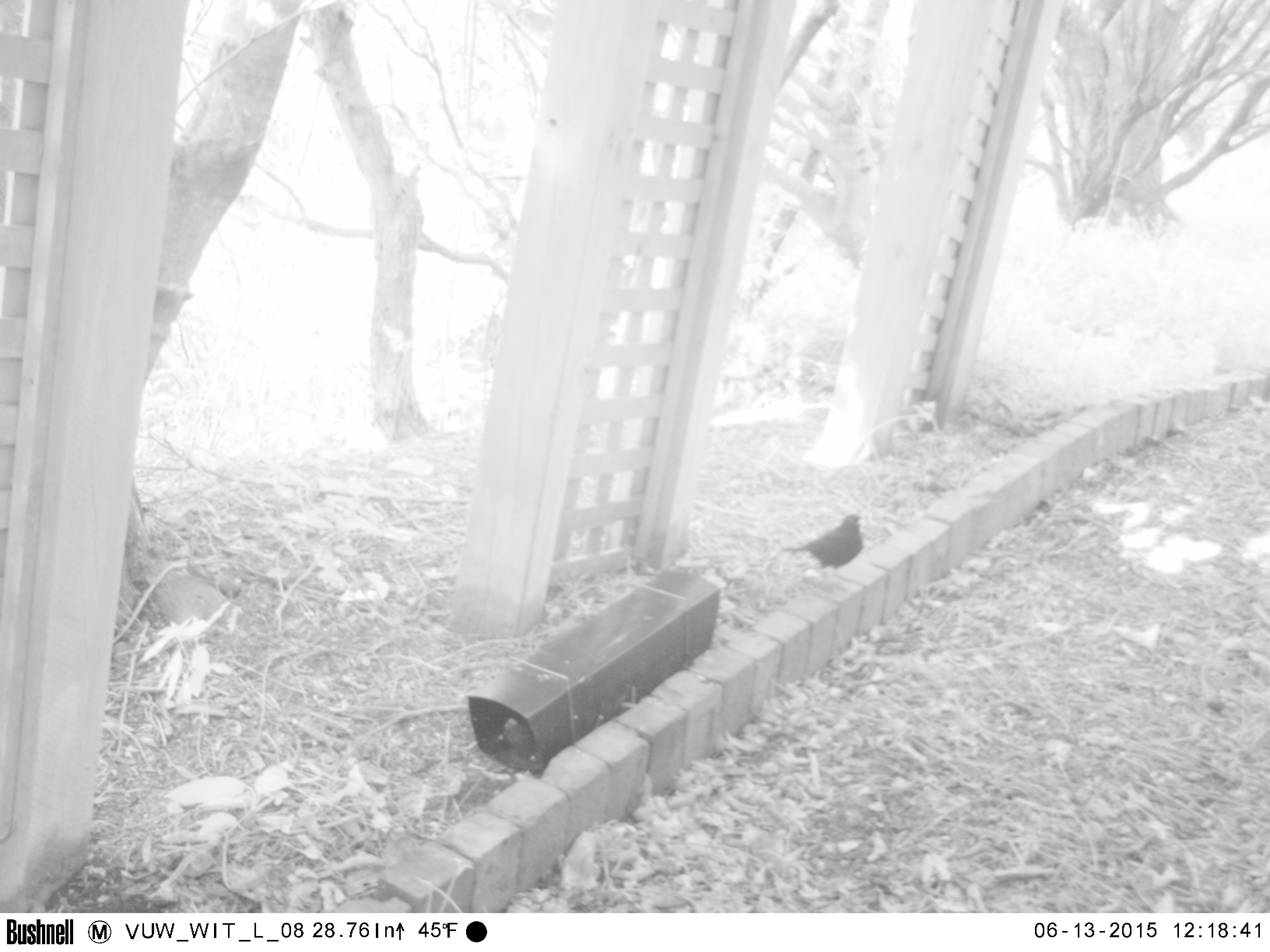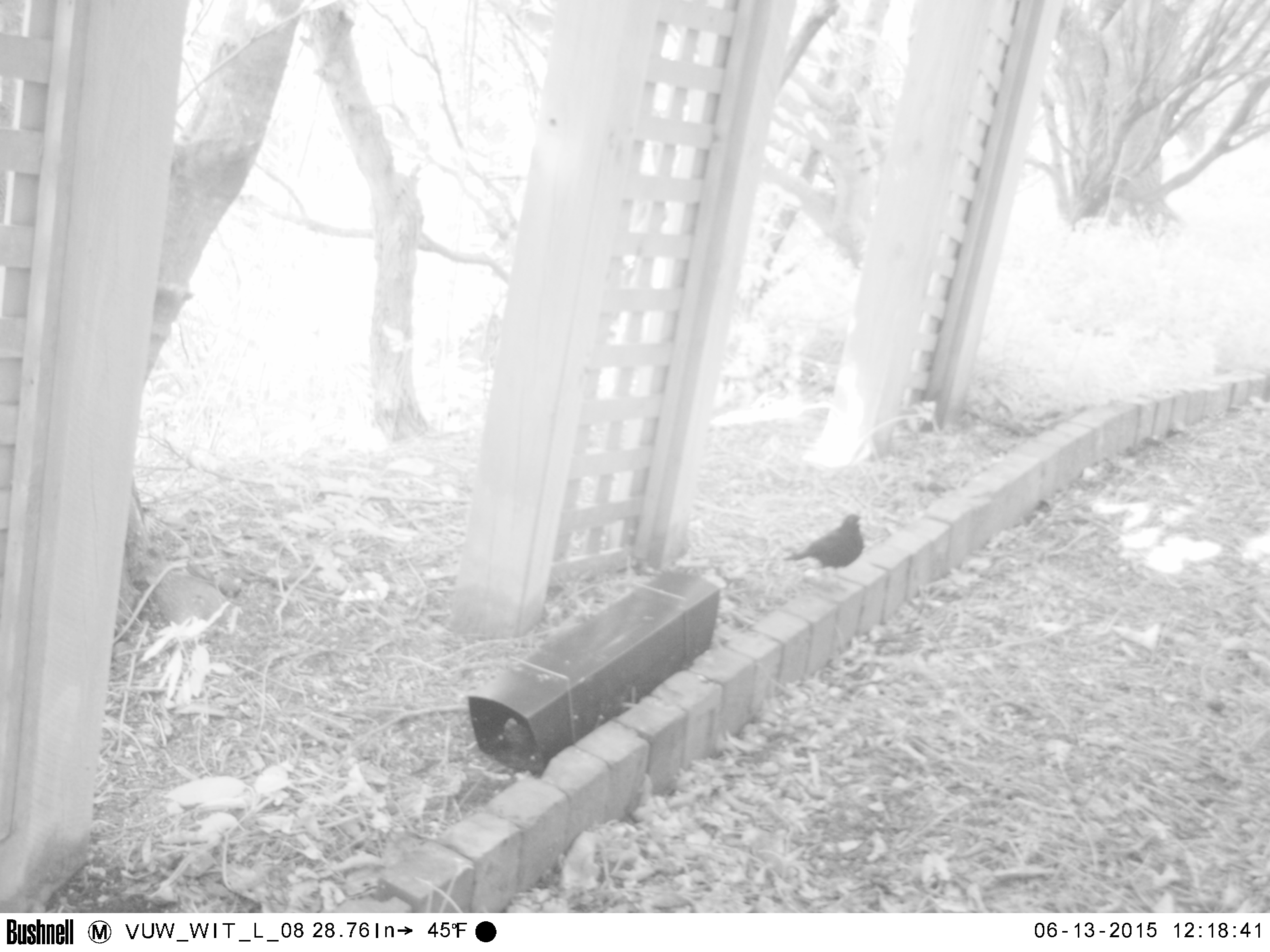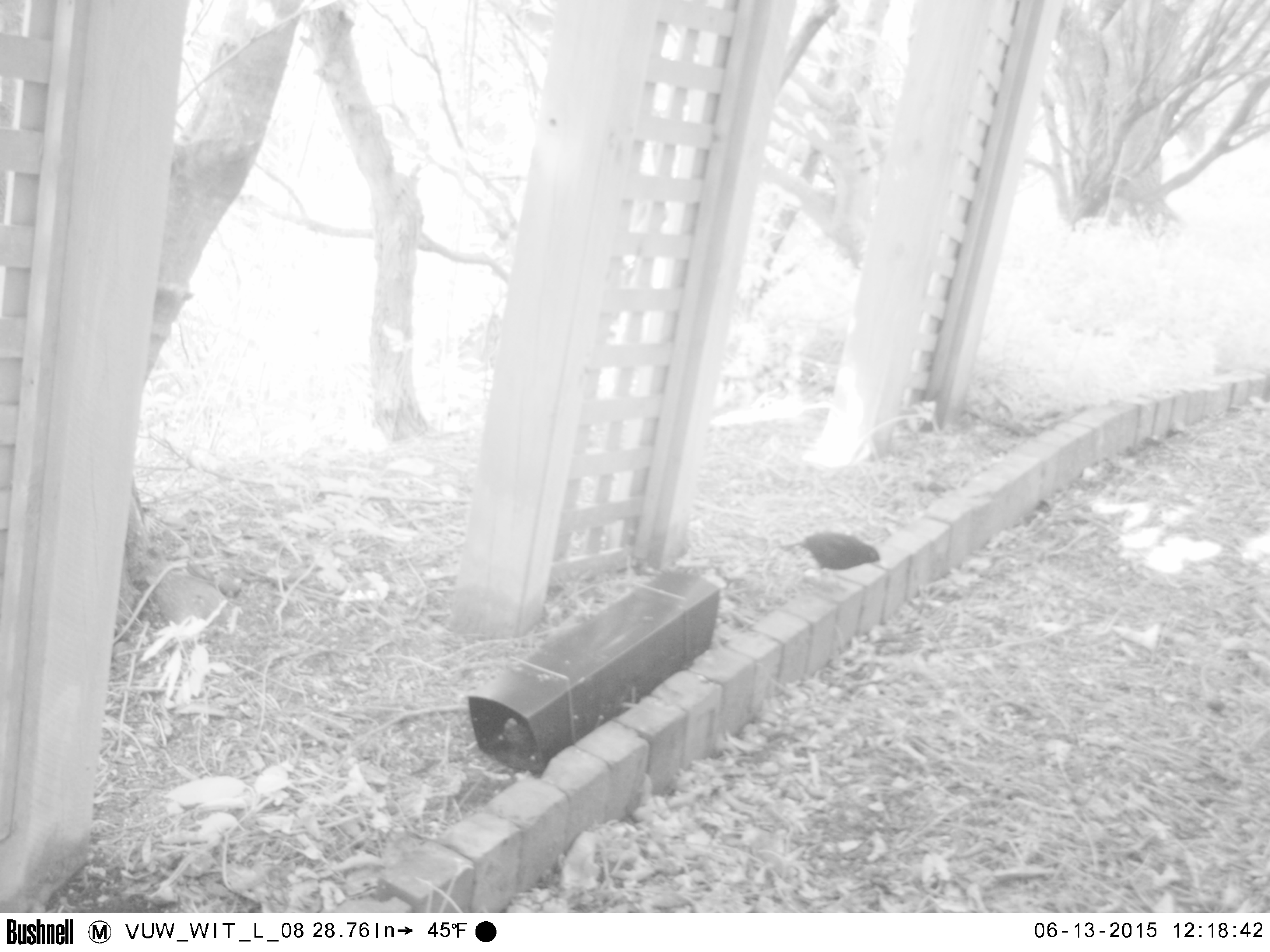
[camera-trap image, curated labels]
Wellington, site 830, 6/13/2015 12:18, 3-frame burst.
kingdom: Animalia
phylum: Chordata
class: Aves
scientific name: Aves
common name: bird